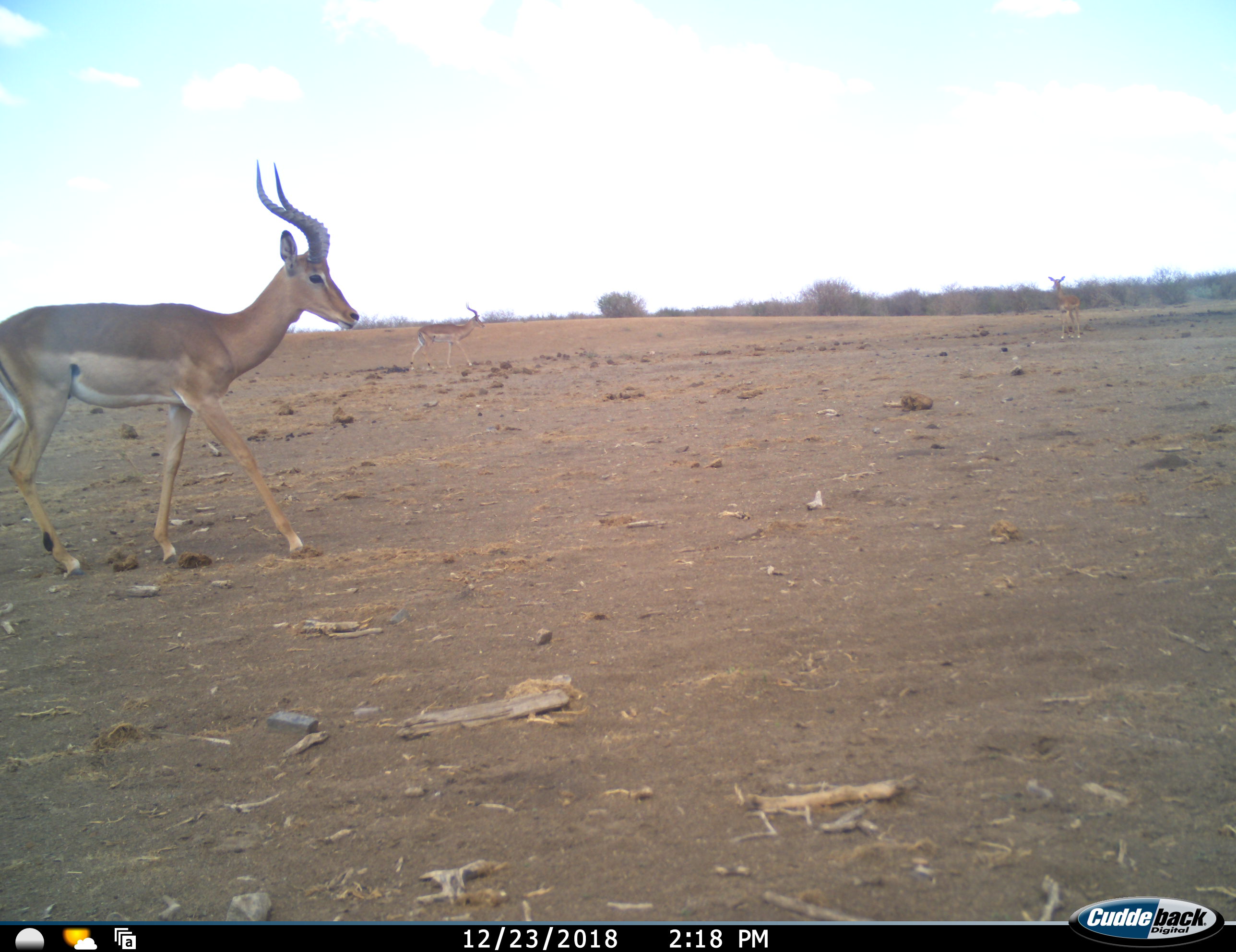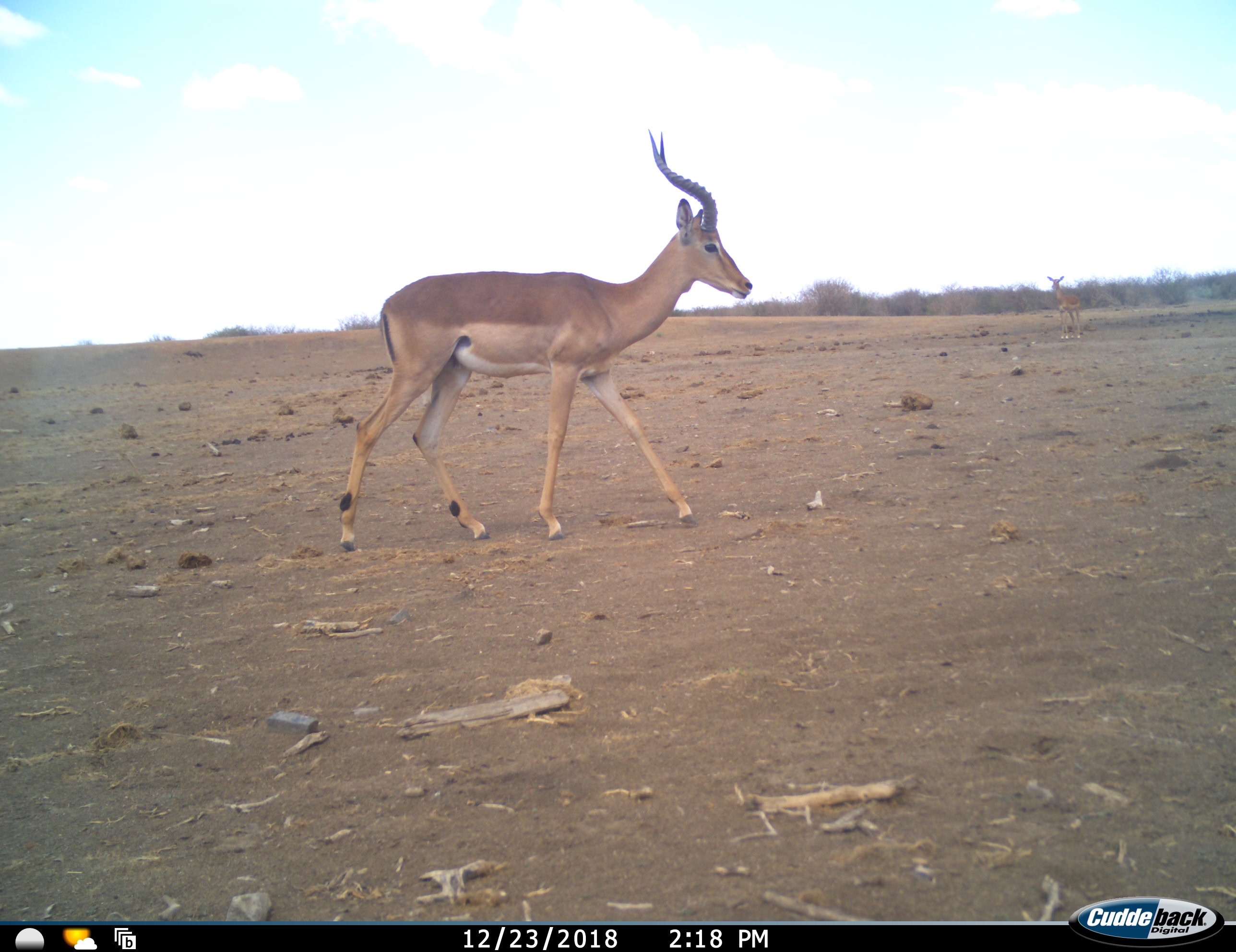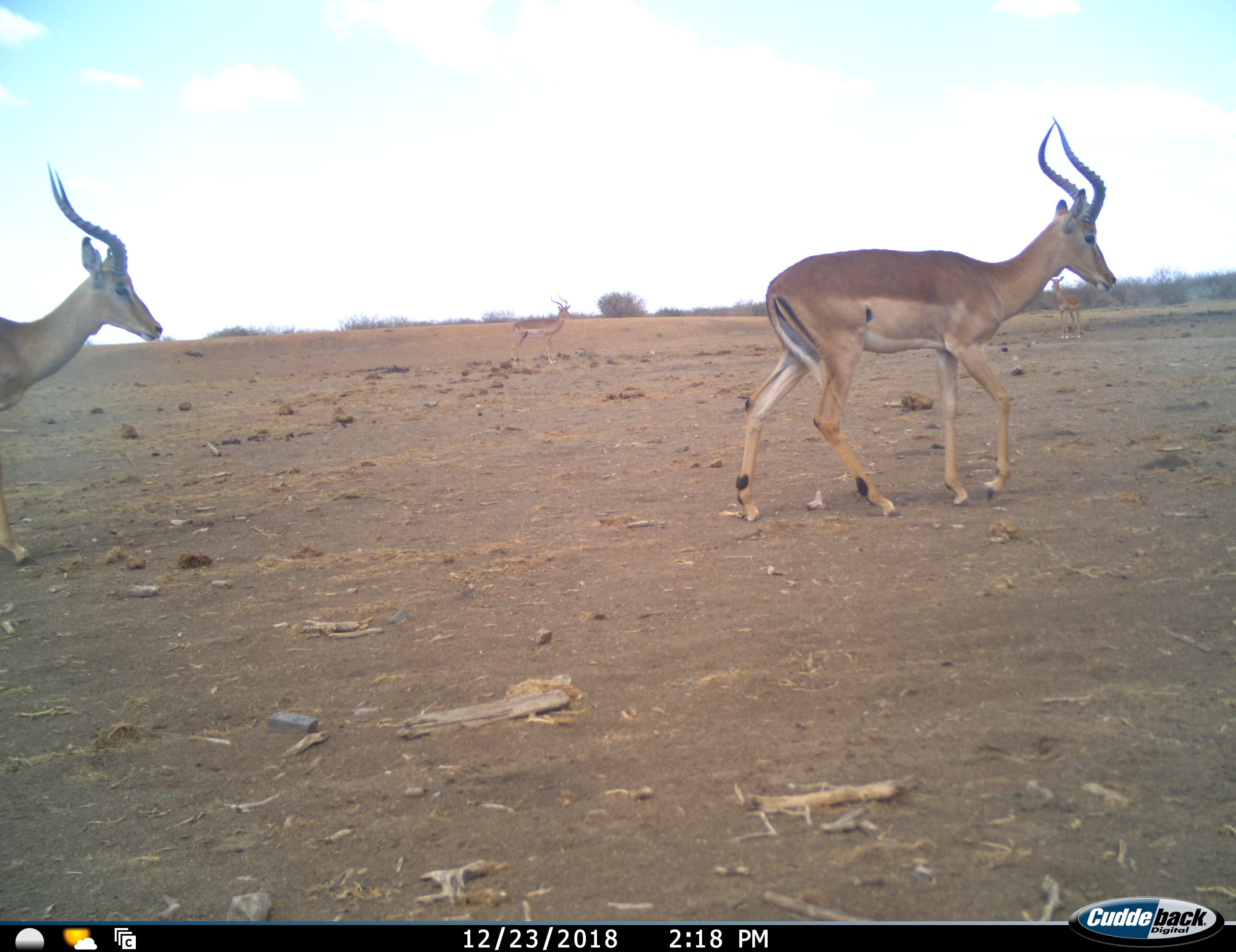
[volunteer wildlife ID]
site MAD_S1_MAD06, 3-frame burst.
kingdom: Animalia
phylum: Chordata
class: Mammalia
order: Artiodactyla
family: Bovidae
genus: Aepyceros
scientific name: Aepyceros melampus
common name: impala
Impala (Aepyceros melampus), count 4. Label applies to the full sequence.